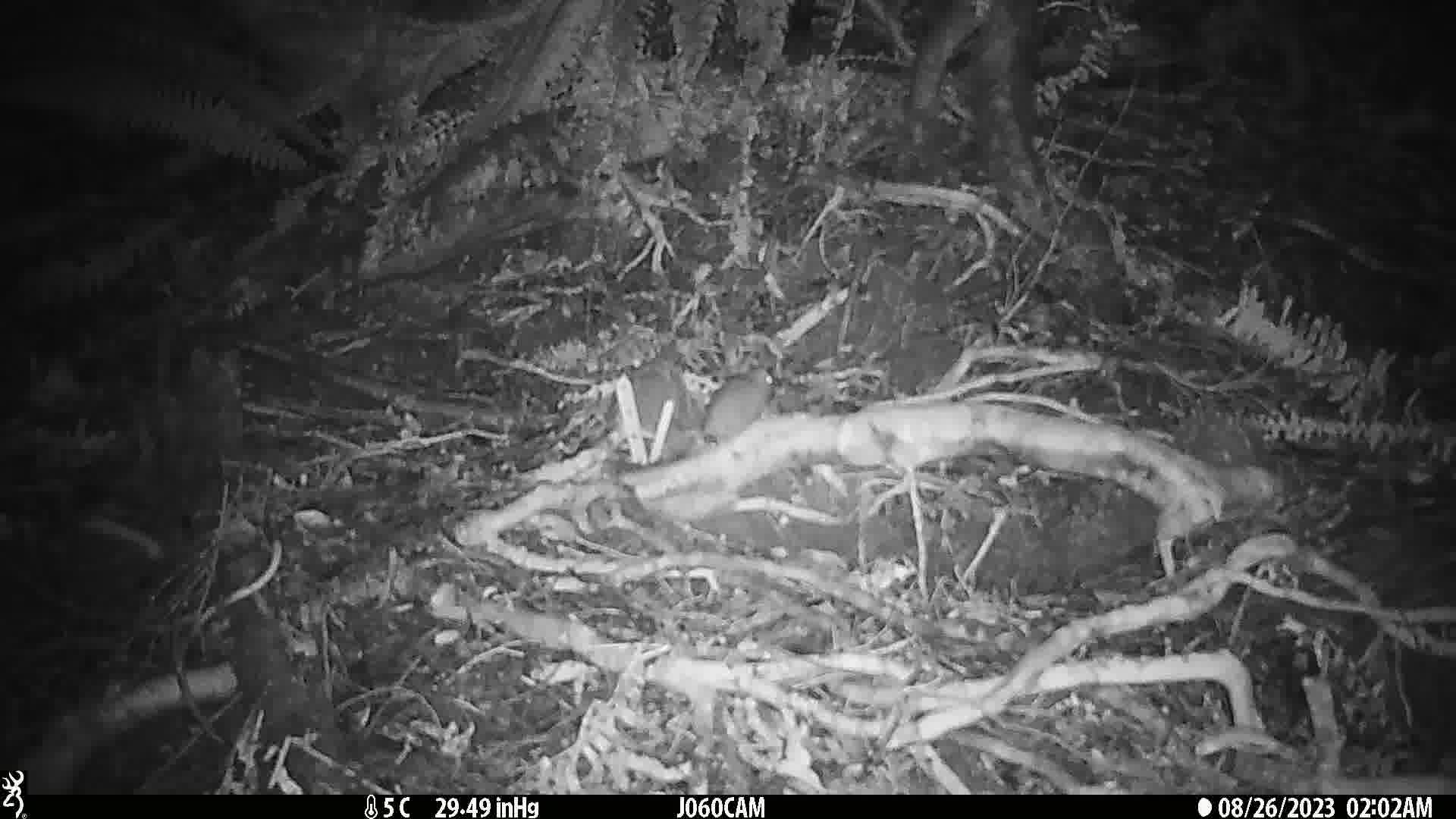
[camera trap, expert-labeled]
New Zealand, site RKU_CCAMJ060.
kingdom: Animalia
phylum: Chordata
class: Mammalia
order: Rodentia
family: Muridae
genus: Rattus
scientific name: Rattus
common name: rat